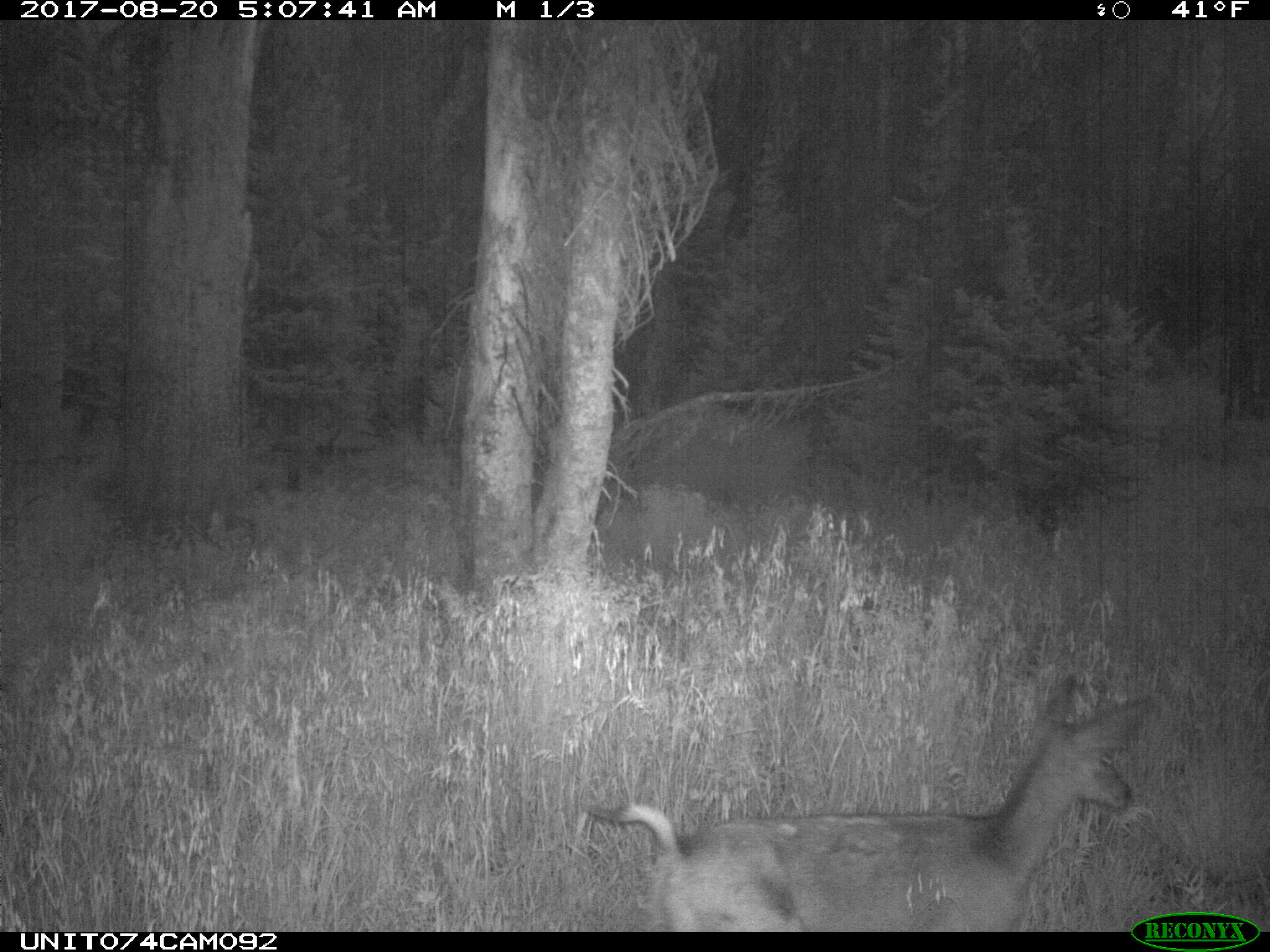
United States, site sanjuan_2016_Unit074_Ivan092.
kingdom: Animalia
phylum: Chordata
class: Mammalia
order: Artiodactyla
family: Cervidae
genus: Odocoileus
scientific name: Odocoileus hemionus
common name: mule deer